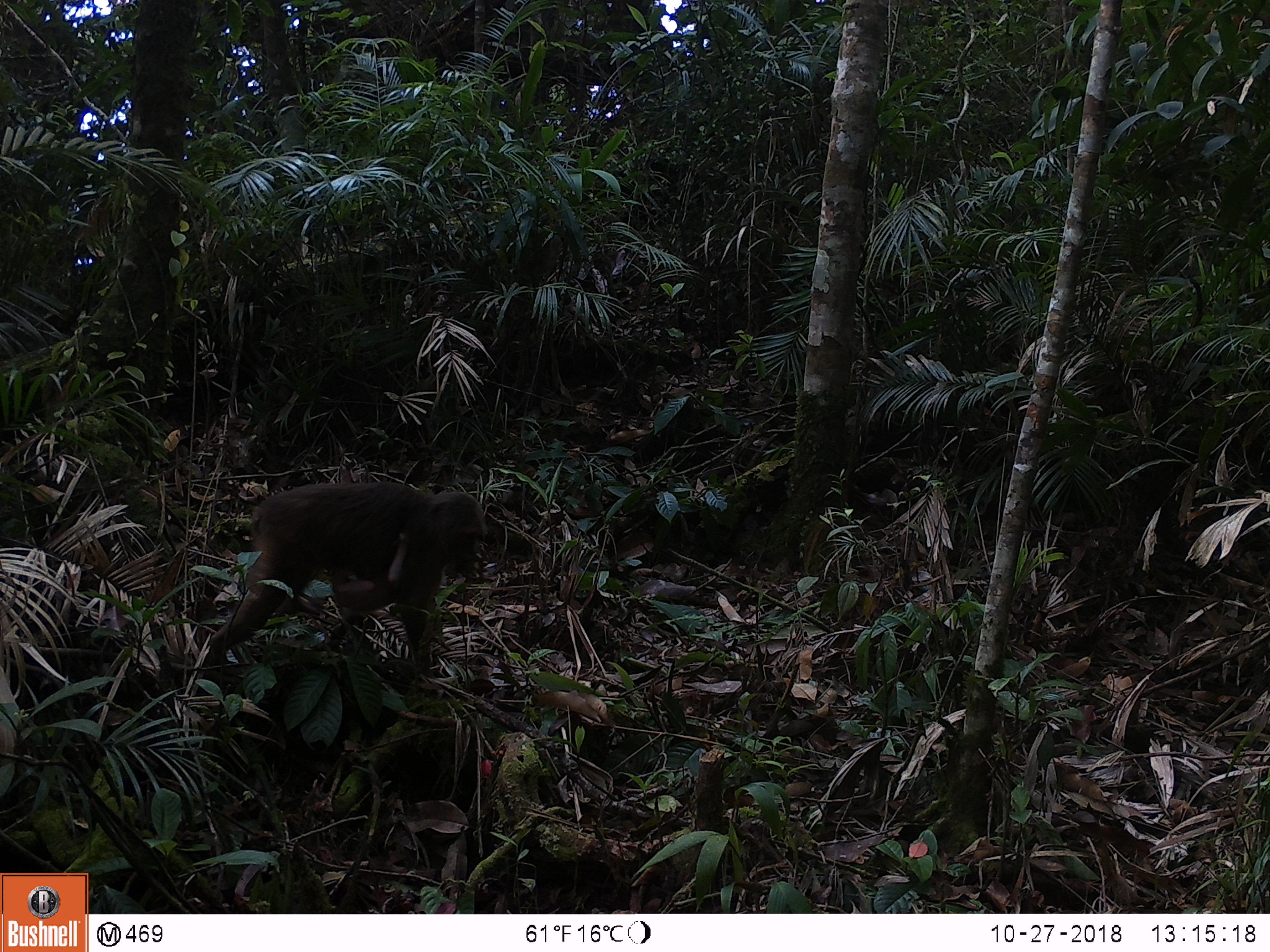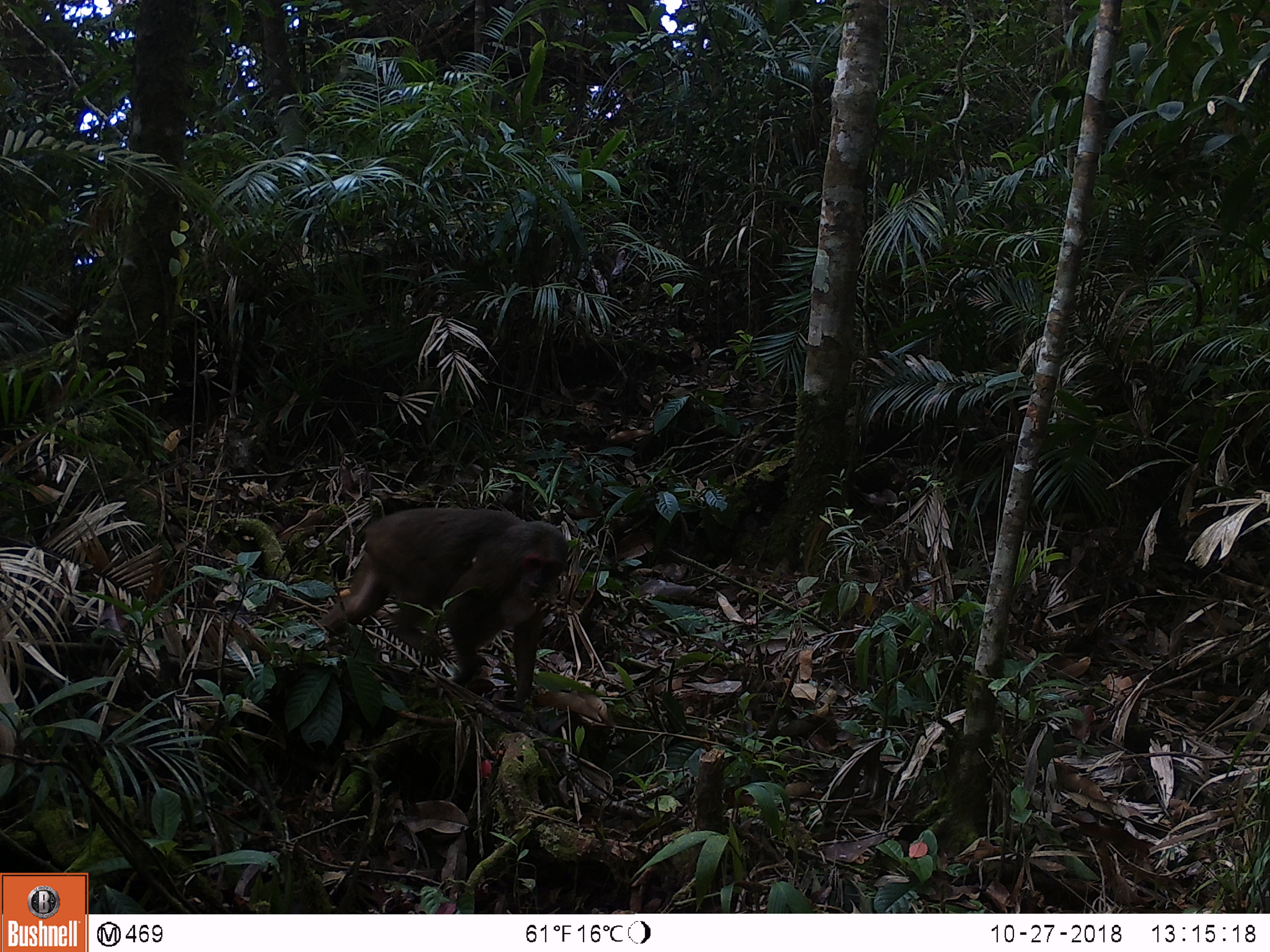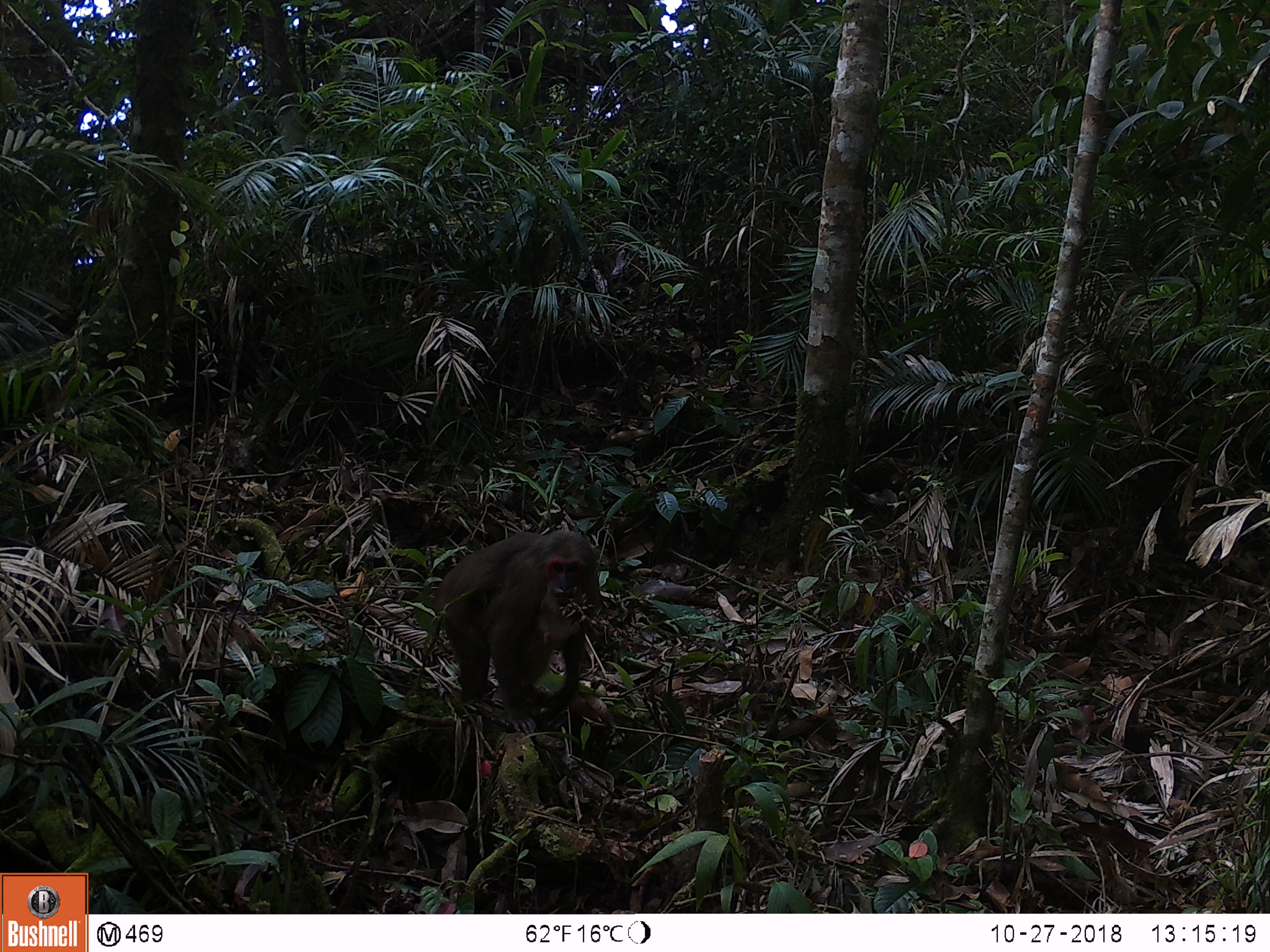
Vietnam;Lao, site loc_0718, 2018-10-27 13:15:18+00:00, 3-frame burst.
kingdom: Animalia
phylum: Chordata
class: Mammalia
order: Primates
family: Cercopithecidae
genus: Macaca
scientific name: Macaca arctoides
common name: stump-tailed macaque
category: stump tailed macaque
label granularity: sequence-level